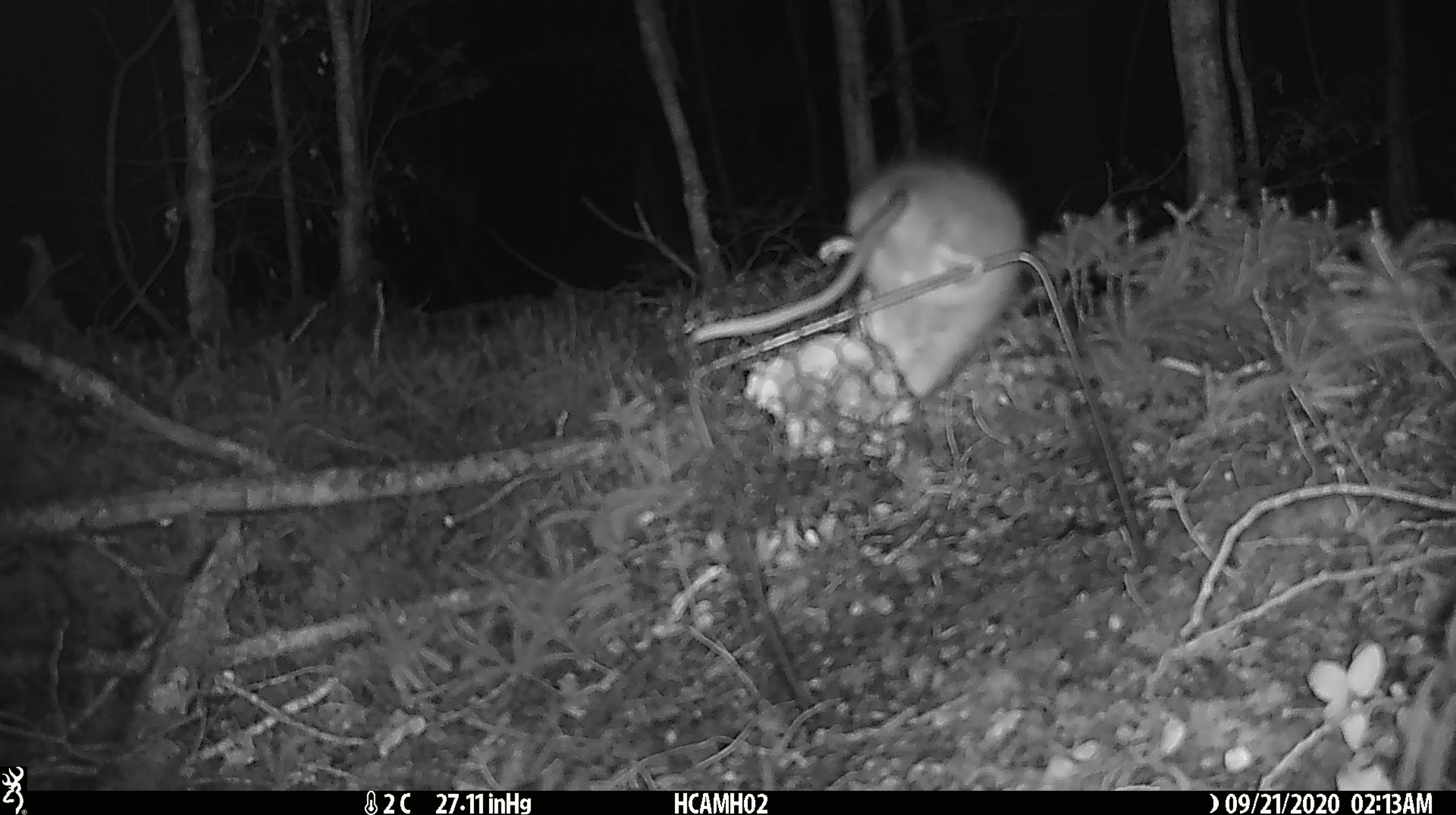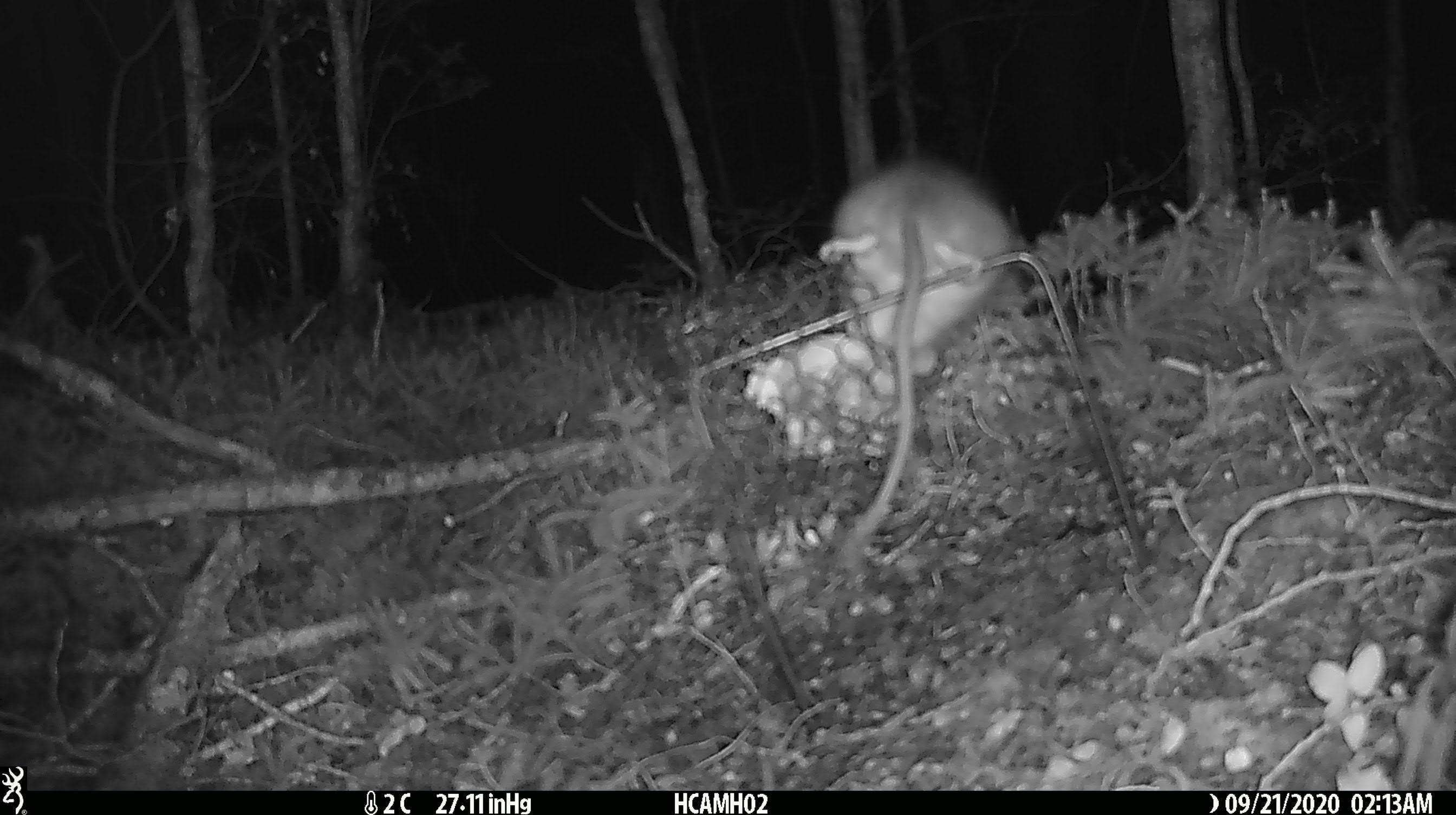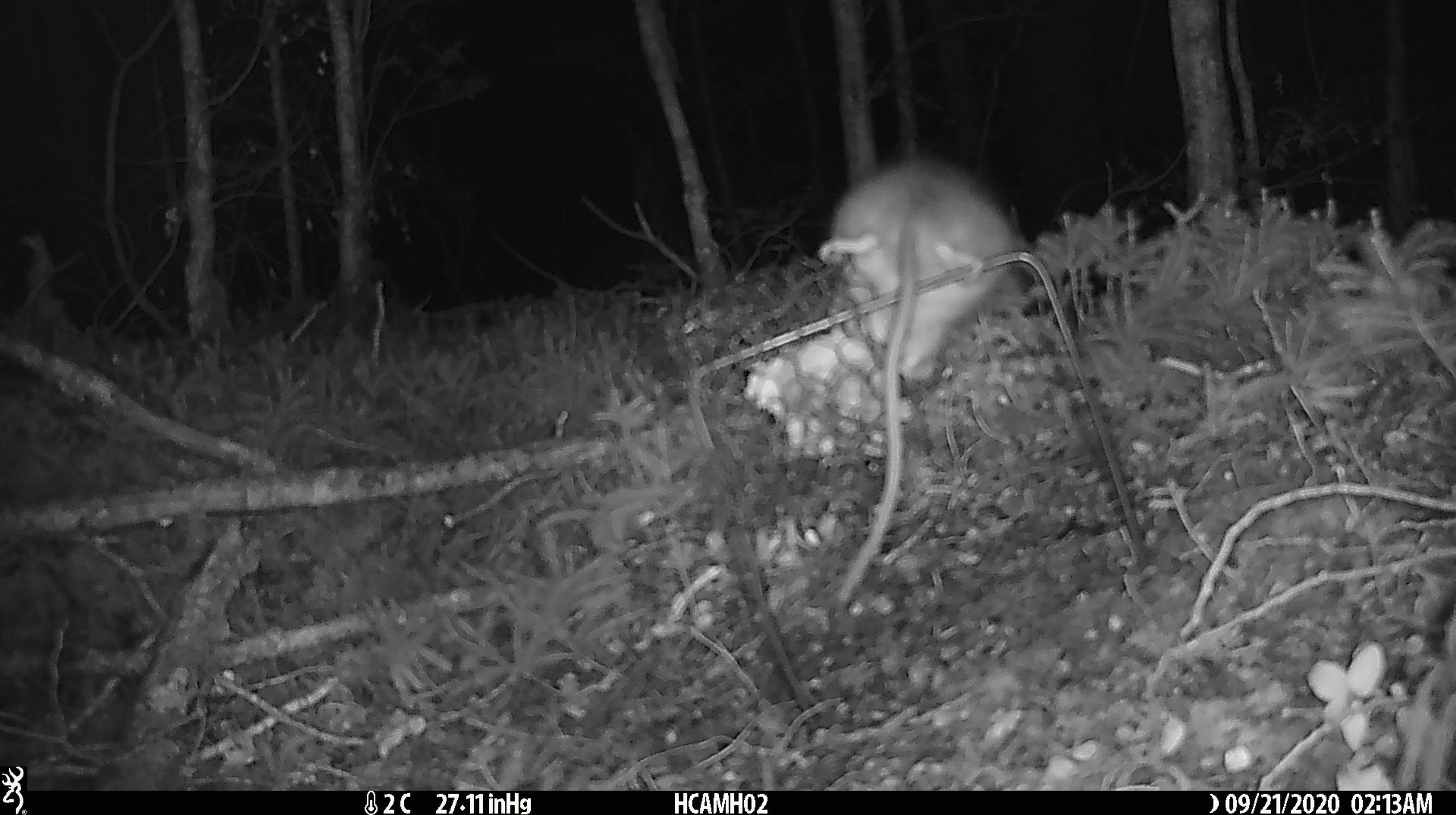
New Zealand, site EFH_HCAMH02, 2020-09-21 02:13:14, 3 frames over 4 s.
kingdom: Animalia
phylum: Chordata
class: Mammalia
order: Rodentia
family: Muridae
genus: Rattus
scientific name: Rattus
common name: rat